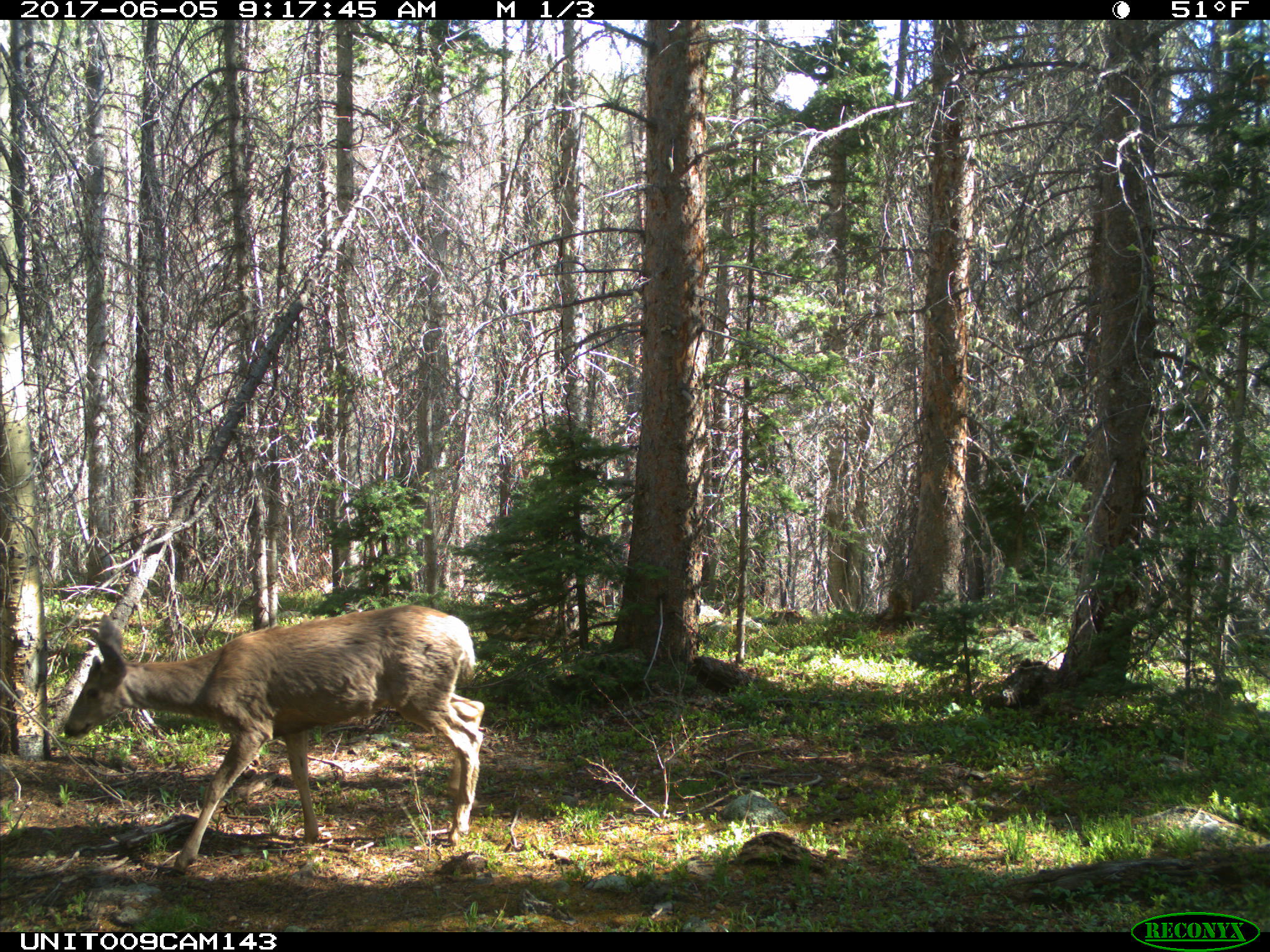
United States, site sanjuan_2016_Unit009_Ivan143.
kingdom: Animalia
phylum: Chordata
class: Mammalia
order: Artiodactyla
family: Cervidae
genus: Odocoileus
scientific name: Odocoileus hemionus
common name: mule deer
Odocoileus hemionus (mule deer).